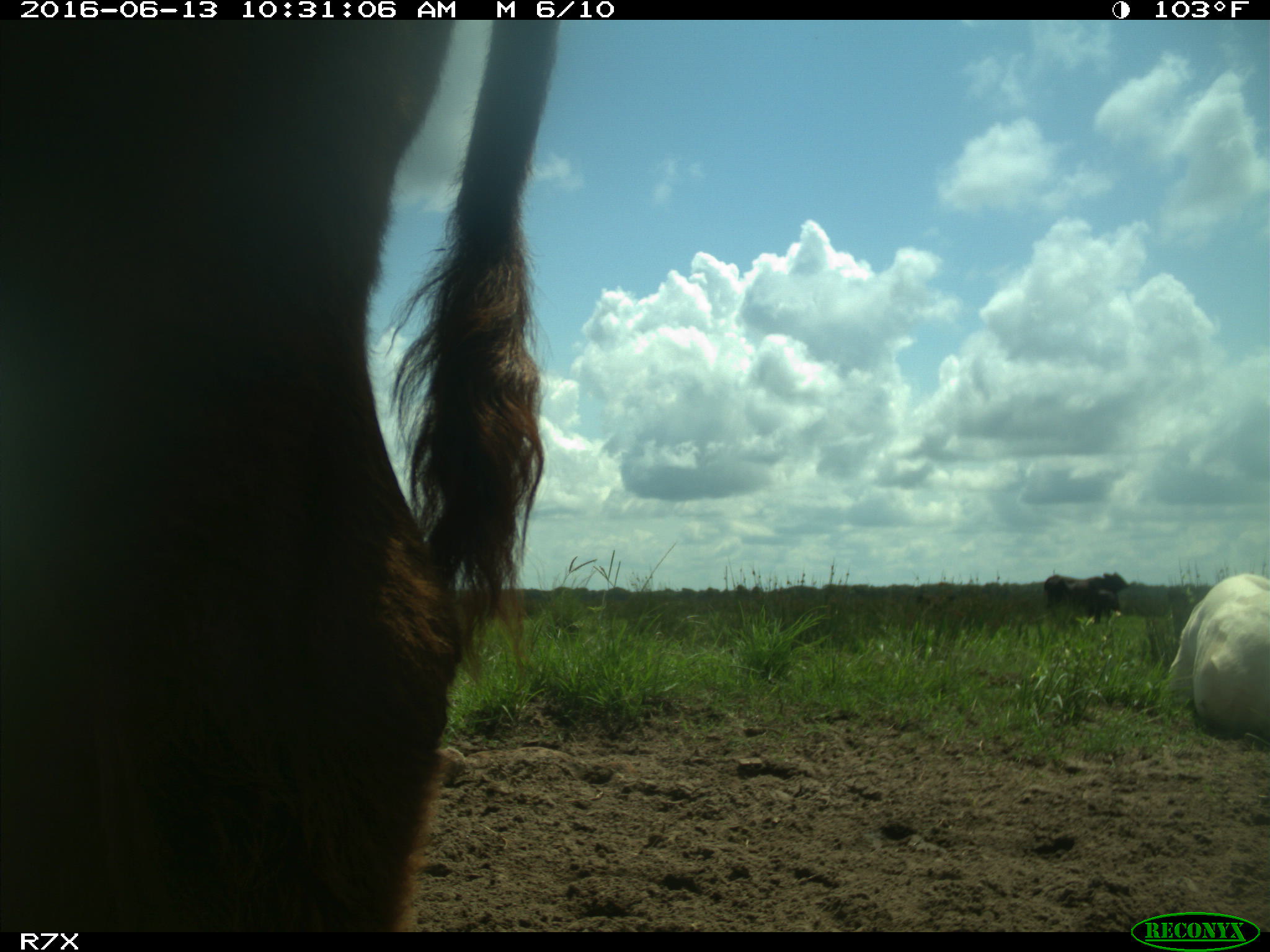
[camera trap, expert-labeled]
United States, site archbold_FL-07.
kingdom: Animalia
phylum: Chordata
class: Mammalia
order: Artiodactyla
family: Bovidae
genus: Bos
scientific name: Bos taurus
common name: domestic cow